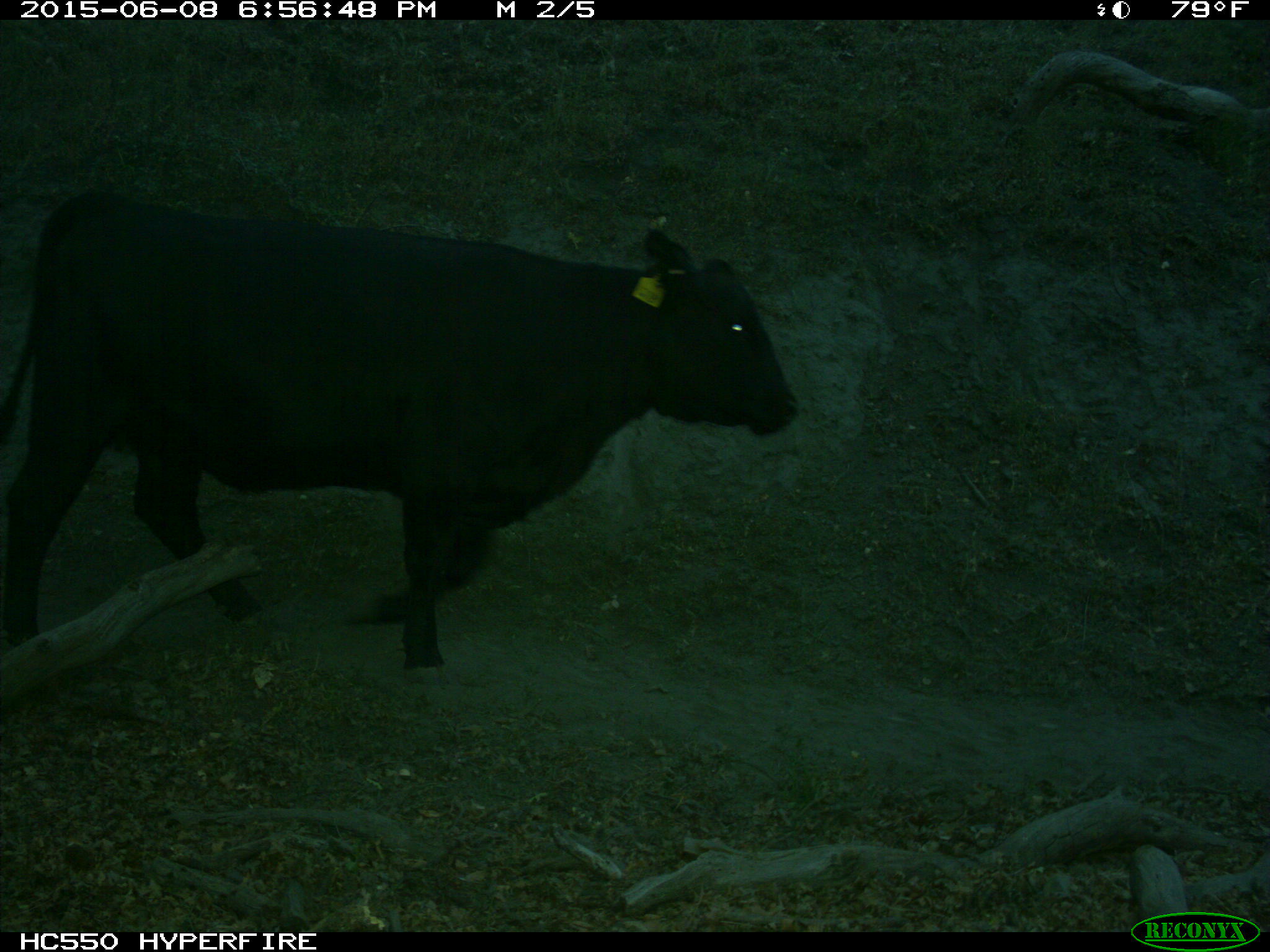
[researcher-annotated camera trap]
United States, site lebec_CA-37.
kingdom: Animalia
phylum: Chordata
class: Mammalia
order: Artiodactyla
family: Bovidae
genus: Bos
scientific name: Bos taurus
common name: domestic cow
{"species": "Bos taurus (domestic cow)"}